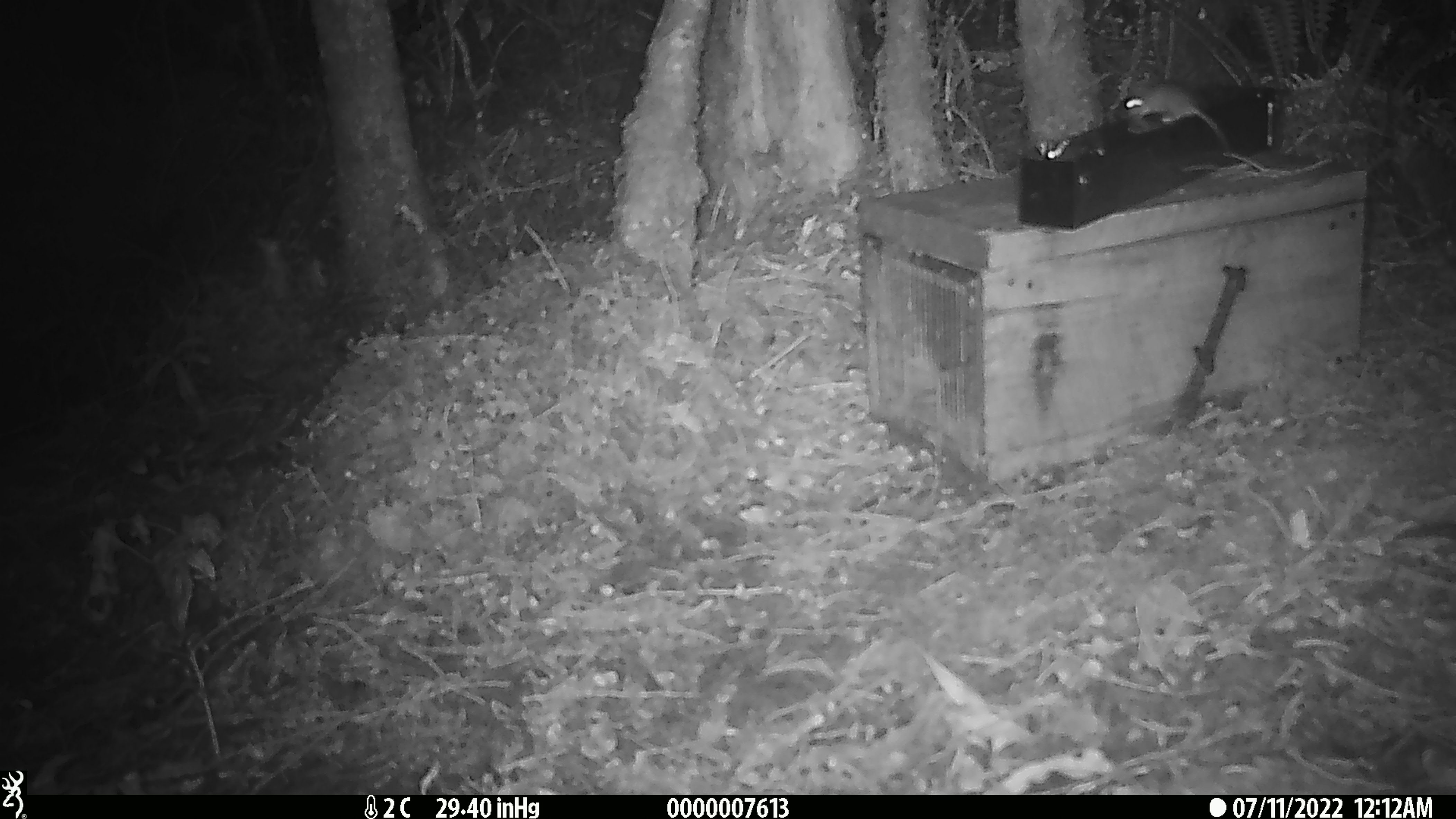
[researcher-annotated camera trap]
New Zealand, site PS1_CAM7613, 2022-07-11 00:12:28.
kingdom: Animalia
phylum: Chordata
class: Mammalia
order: Rodentia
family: Muridae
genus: Mus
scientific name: Mus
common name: mouse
Mouse (Mus).